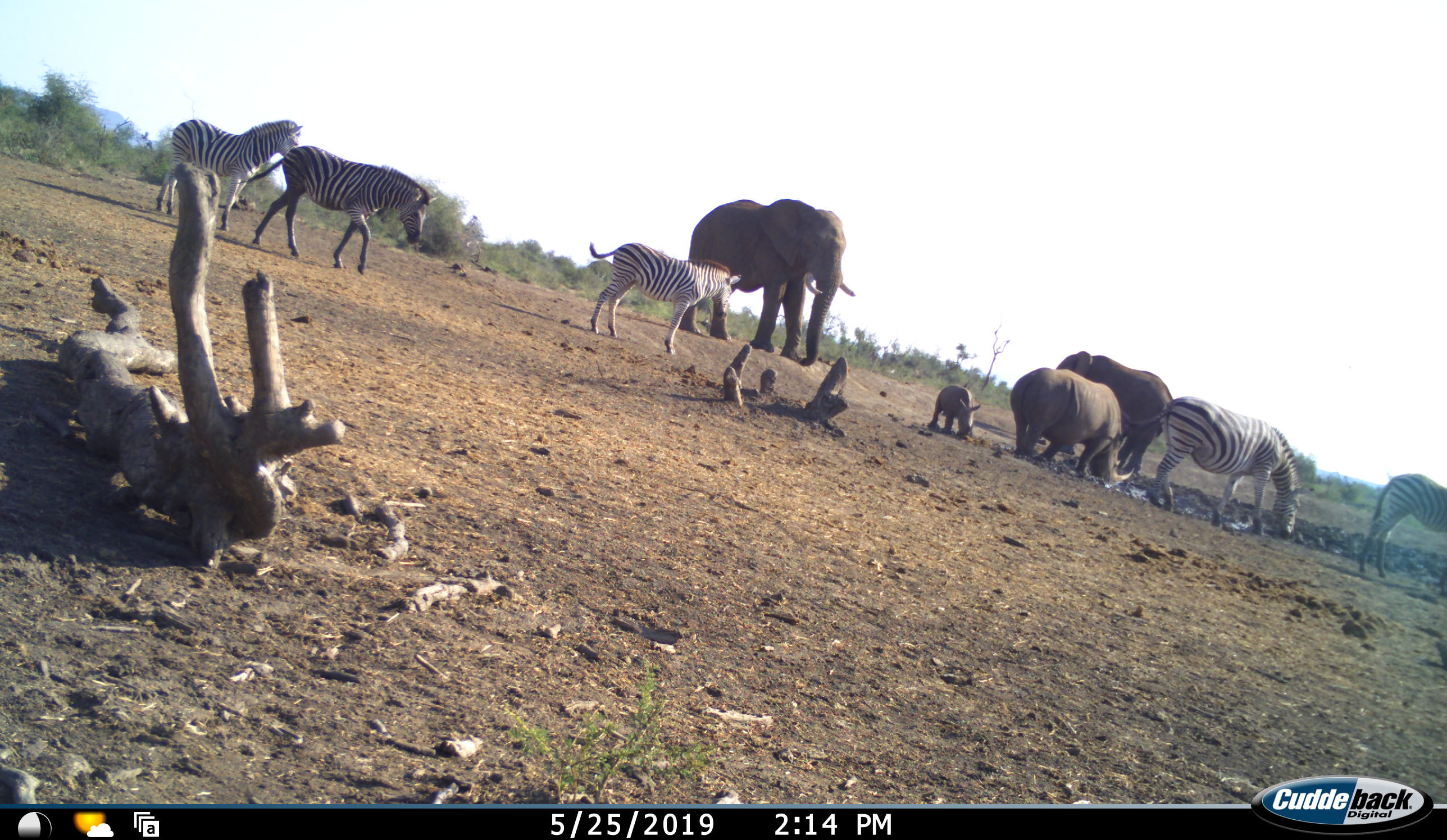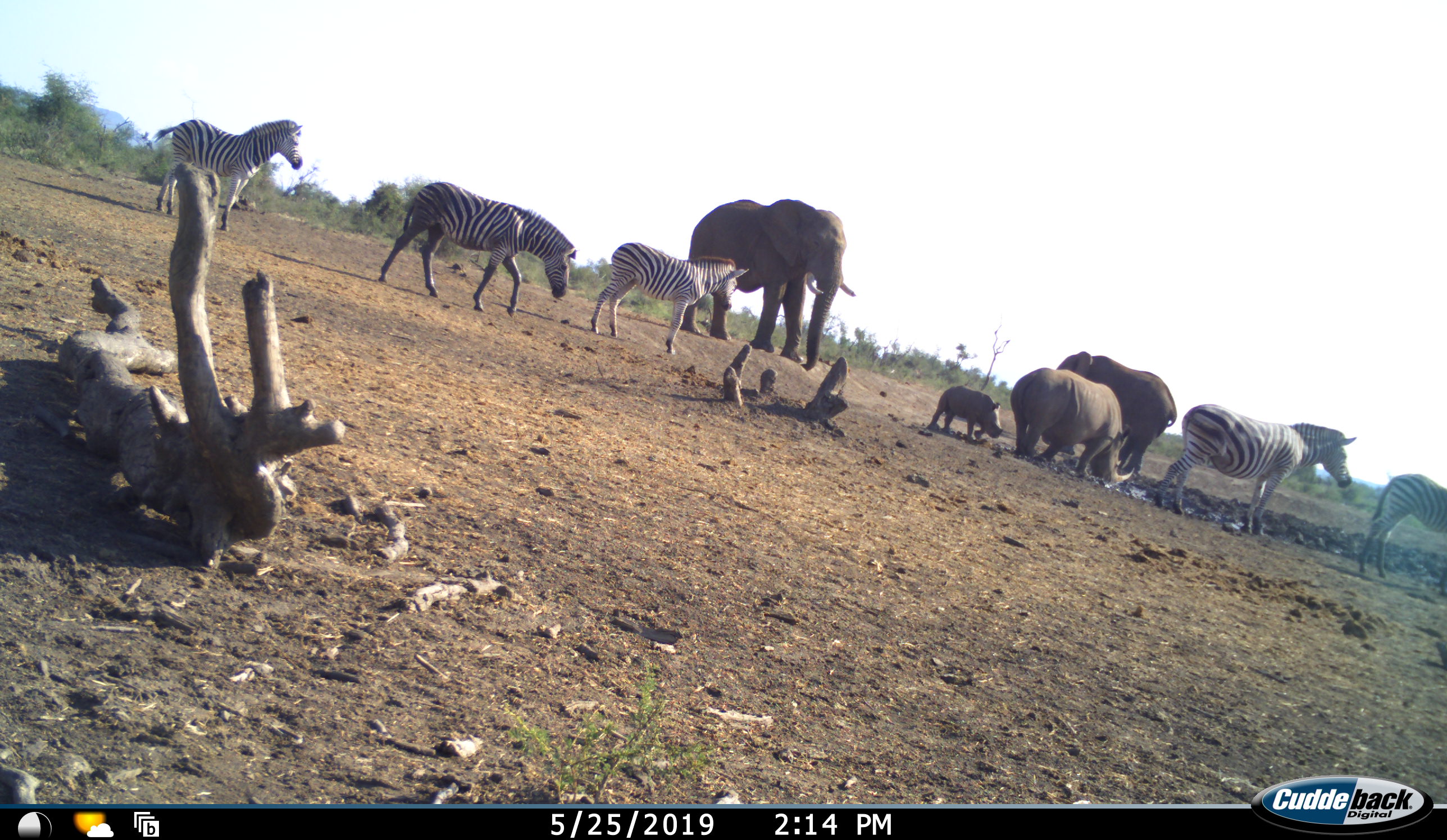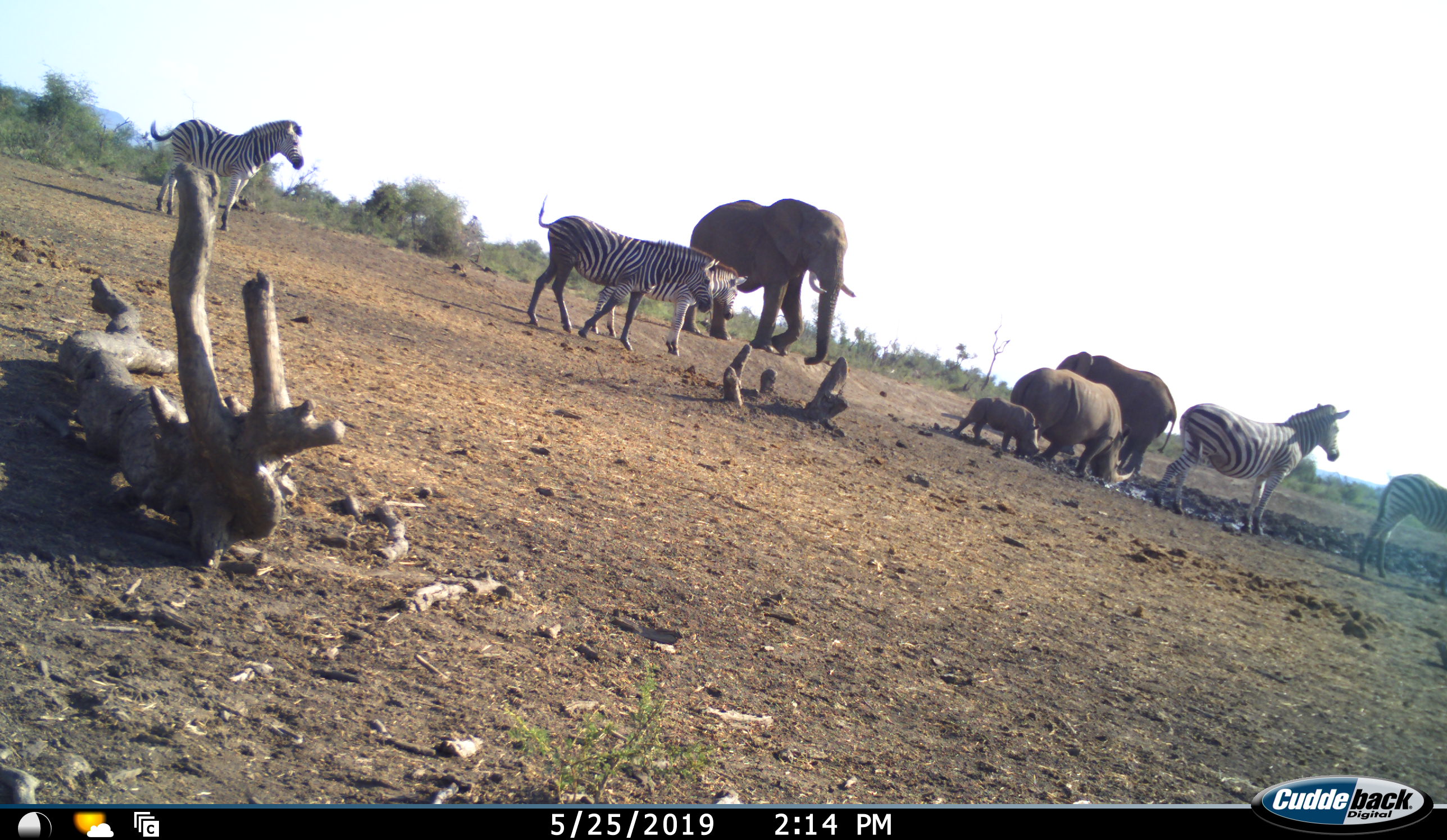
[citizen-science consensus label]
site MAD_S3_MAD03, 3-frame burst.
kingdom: Animalia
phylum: Chordata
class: Mammalia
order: Proboscidea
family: Elephantidae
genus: Loxodonta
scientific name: Loxodonta africana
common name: african bush elephant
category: elephant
Elephant (african bush elephant) (Loxodonta africana), count 2. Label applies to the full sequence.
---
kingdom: Animalia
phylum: Chordata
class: Mammalia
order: Perissodactyla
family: Rhinocerotidae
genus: Ceratotherium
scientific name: Ceratotherium simum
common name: white rhinoceros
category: rhinoceroswhite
Rhinoceroswhite (white rhinoceros) (Ceratotherium simum), count 2. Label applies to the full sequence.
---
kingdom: Animalia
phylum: Chordata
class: Mammalia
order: Perissodactyla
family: Equidae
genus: Equus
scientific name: Equus quagga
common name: plains zebra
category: zebraplains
Zebraplains (plains zebra) (Equus quagga), count 5. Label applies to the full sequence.